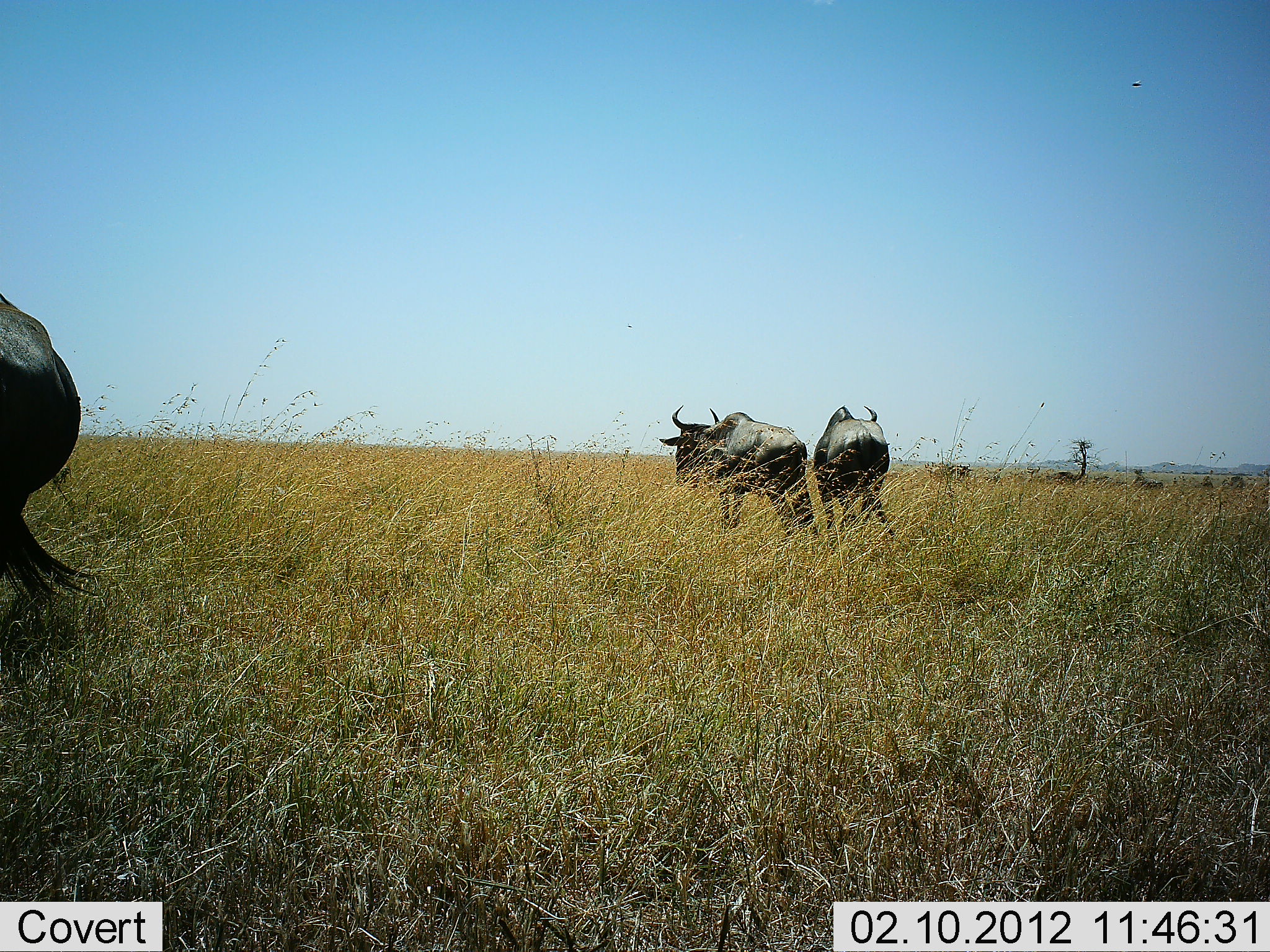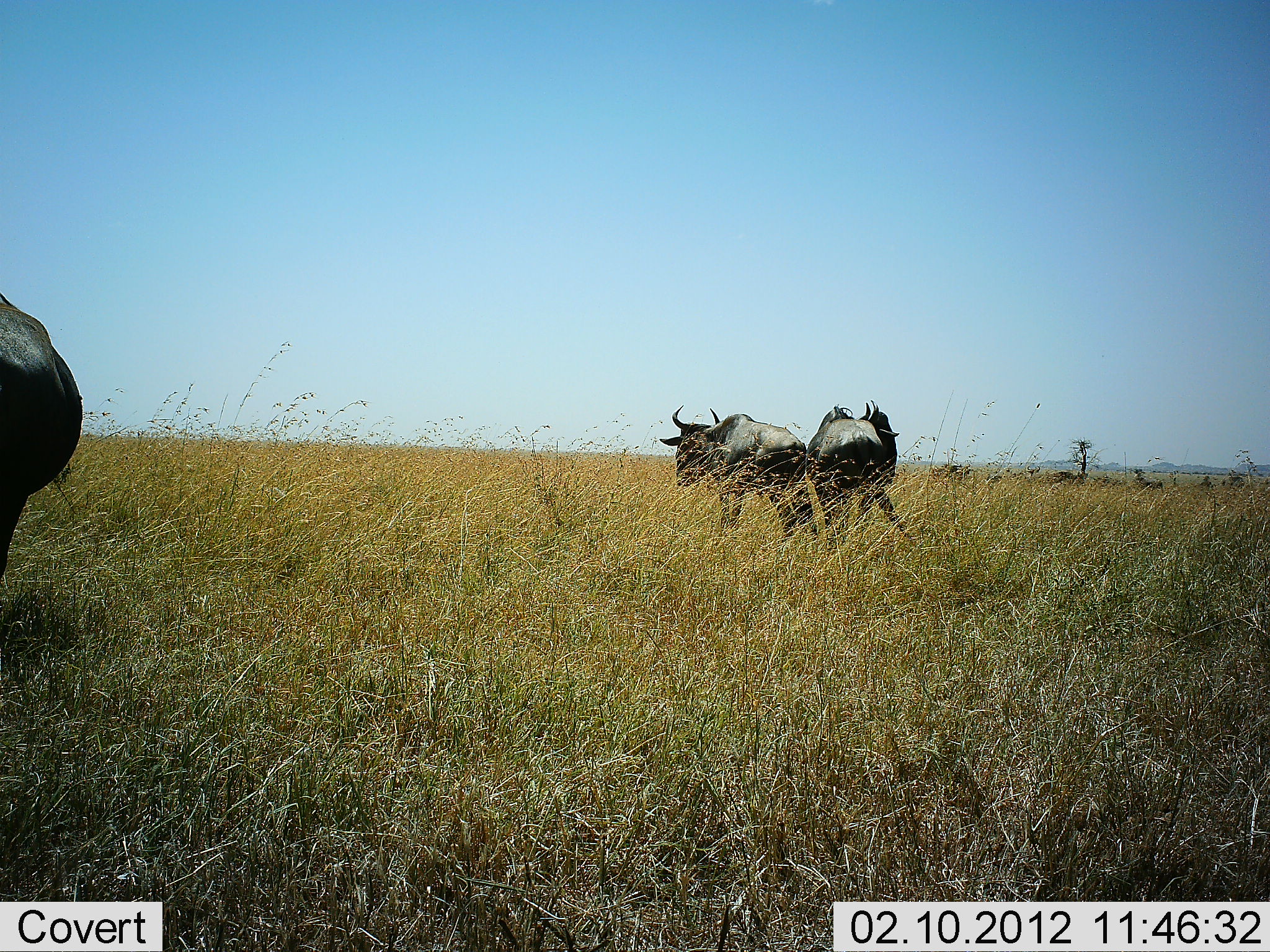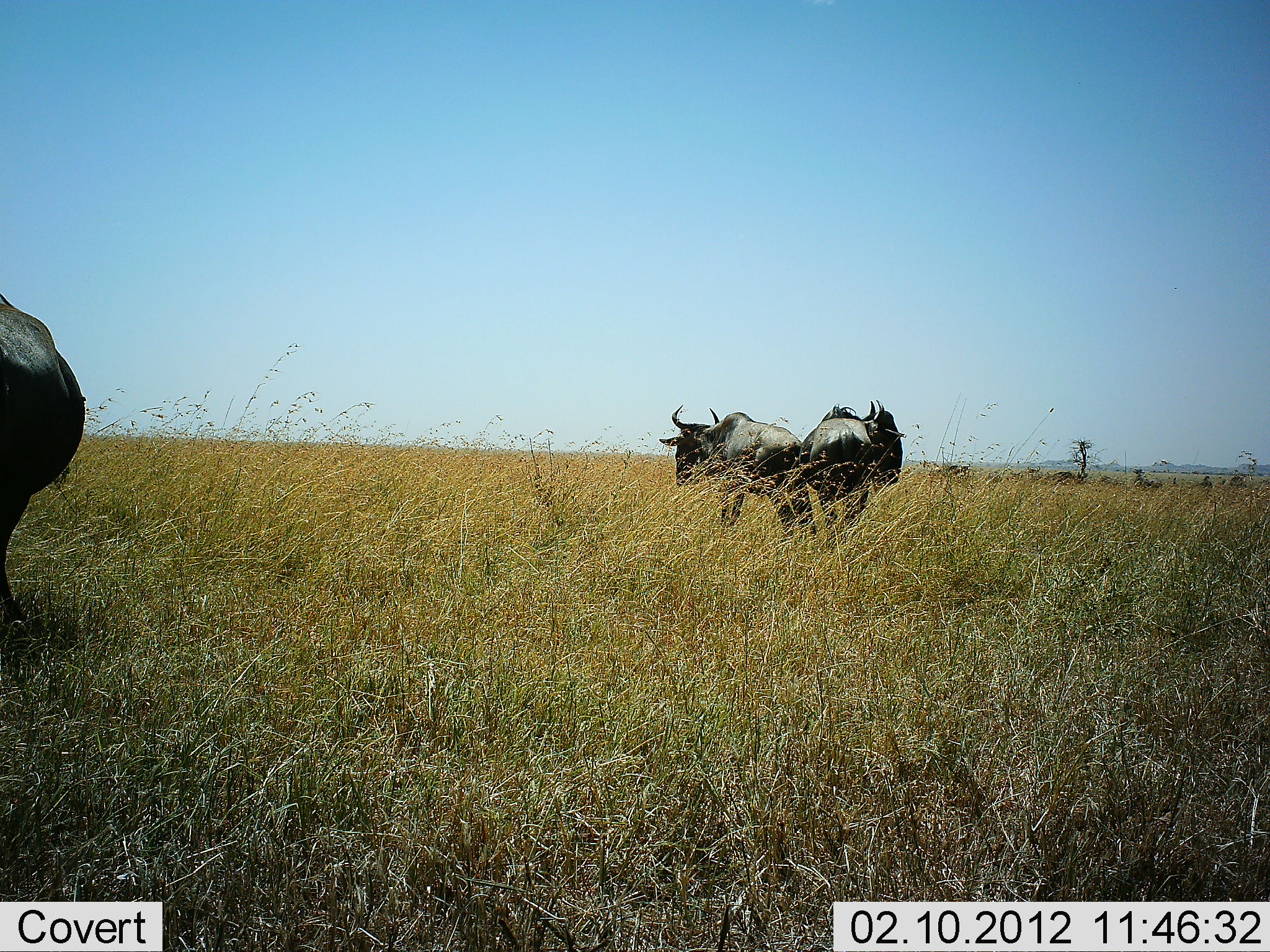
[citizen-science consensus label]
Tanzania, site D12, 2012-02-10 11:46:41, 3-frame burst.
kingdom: Animalia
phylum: Chordata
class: Mammalia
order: Artiodactyla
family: Bovidae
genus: Connochaetes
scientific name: Connochaetes taurinus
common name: blue wildebeest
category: wildebeest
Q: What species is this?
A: Wildebeest (blue wildebeest) (Connochaetes taurinus).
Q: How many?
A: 3.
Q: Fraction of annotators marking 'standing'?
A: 94%.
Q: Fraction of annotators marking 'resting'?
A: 0%.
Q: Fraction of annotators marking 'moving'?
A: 17%.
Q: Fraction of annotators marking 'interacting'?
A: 6%.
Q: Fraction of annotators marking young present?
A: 0%.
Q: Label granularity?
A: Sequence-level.